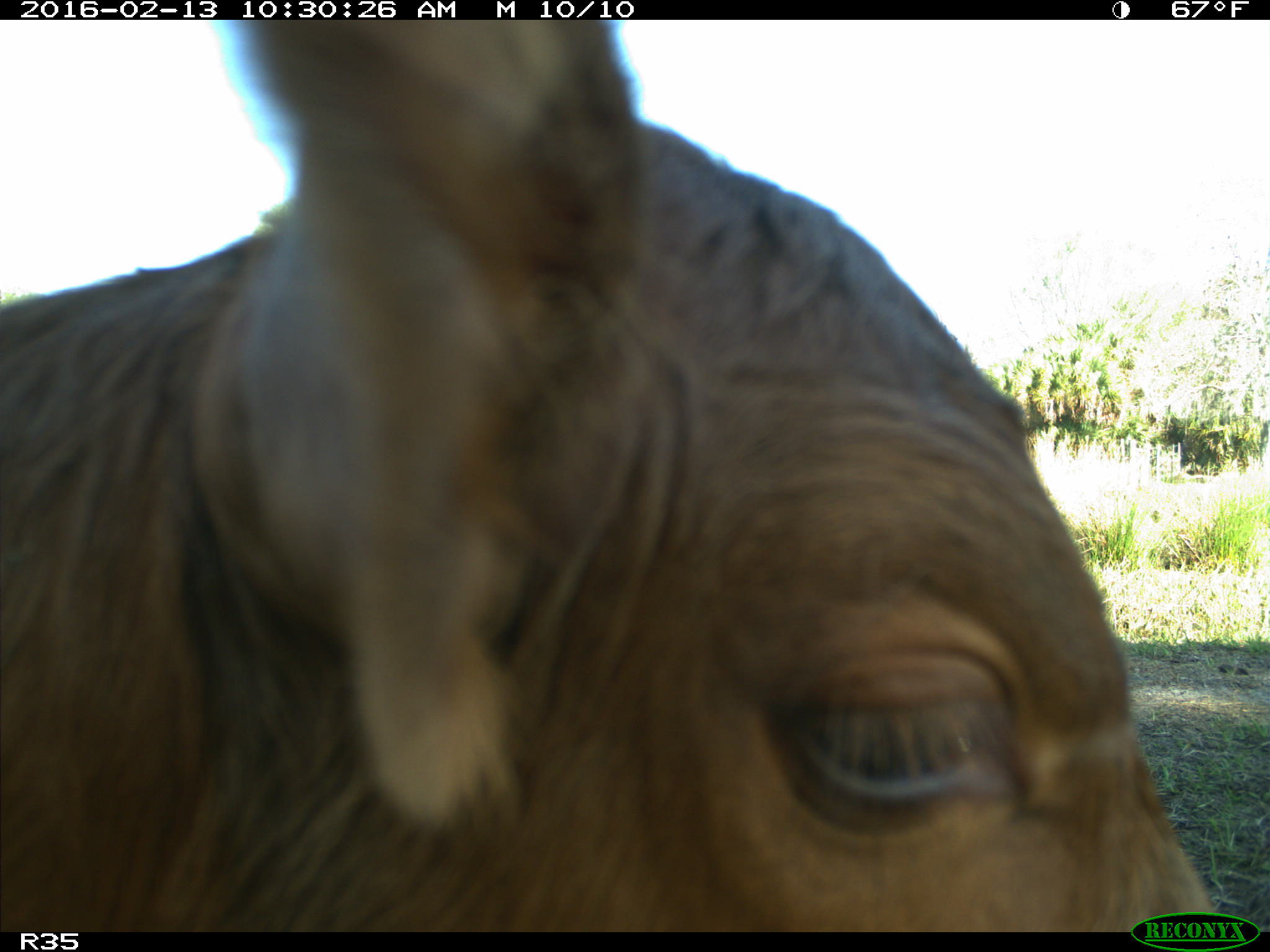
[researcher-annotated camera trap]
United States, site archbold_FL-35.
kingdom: Animalia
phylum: Chordata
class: Mammalia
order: Artiodactyla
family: Bovidae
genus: Bos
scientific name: Bos taurus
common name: domestic cow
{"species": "Bos taurus (domestic cow)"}